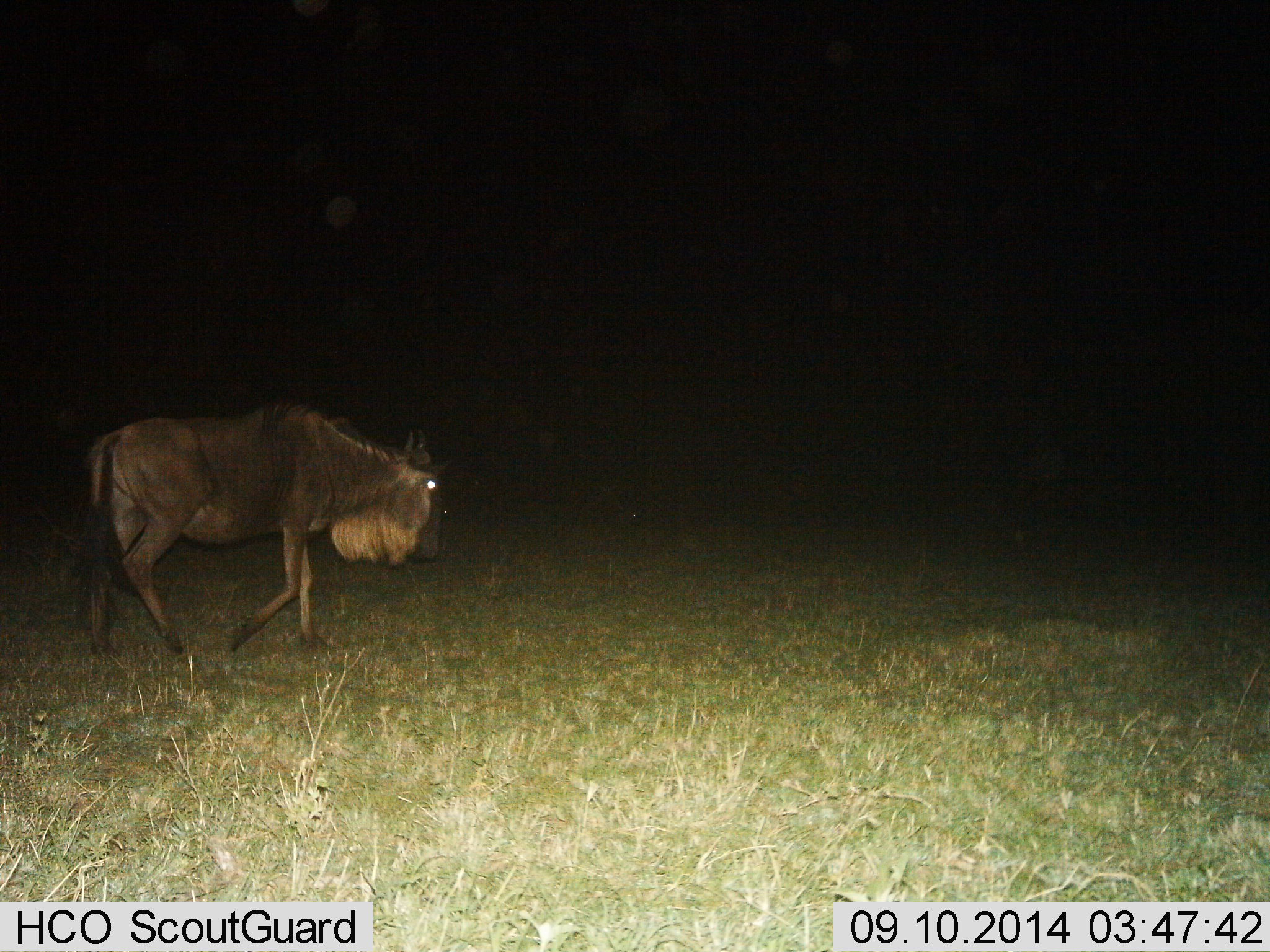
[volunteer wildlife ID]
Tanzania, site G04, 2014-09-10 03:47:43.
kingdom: Animalia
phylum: Chordata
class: Mammalia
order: Artiodactyla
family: Bovidae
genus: Connochaetes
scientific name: Connochaetes taurinus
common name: blue wildebeest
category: wildebeest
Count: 1.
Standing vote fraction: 30%.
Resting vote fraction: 0%.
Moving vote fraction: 70%.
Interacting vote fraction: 0%.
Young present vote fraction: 0%.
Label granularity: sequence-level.